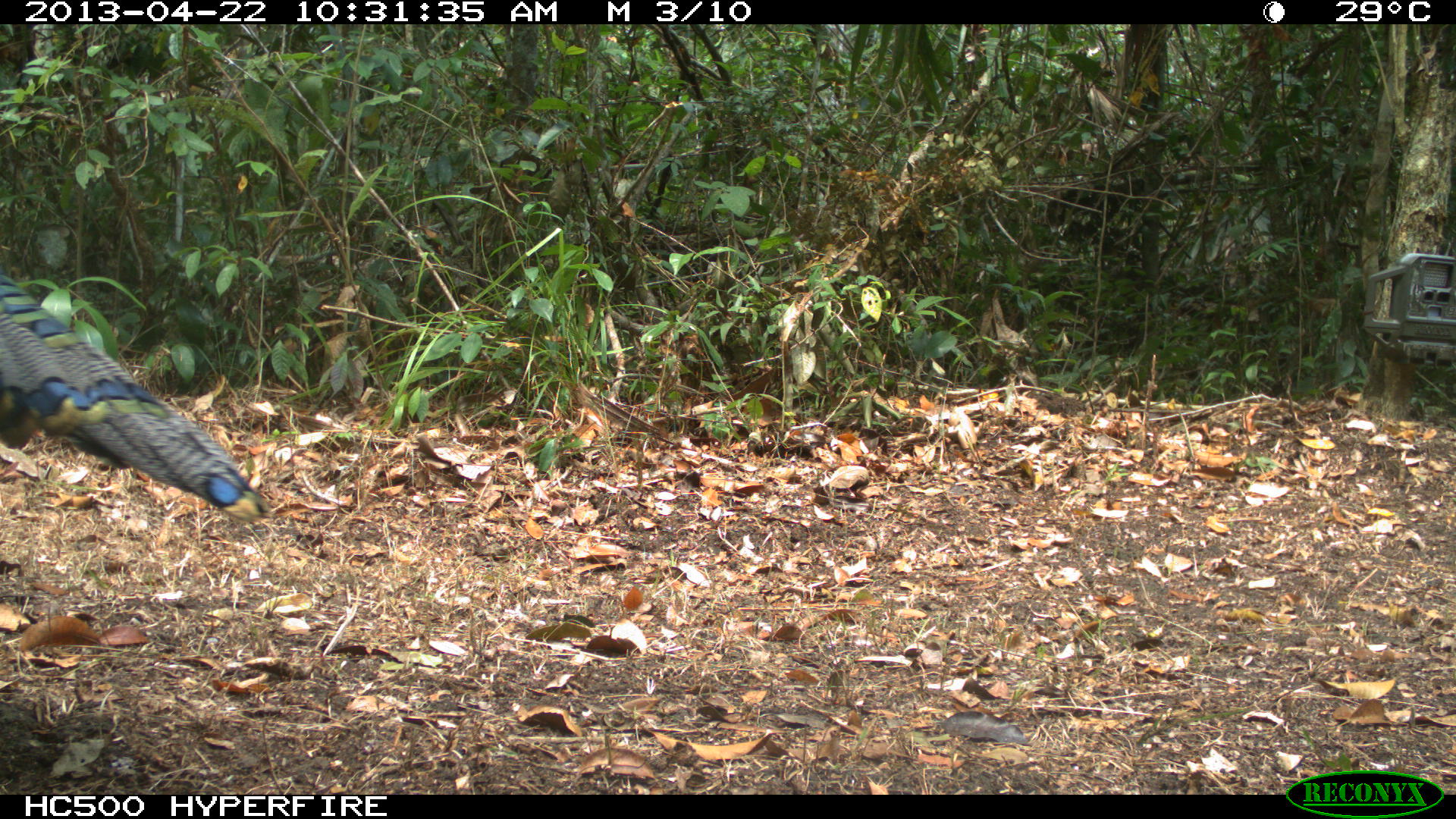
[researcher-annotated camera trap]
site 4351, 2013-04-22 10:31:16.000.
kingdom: Animalia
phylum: Chordata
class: Aves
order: Galliformes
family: Phasianidae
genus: Meleagris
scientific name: Meleagris ocellata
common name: ocellated turkey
Meleagris ocellata (ocellated turkey), count 1.